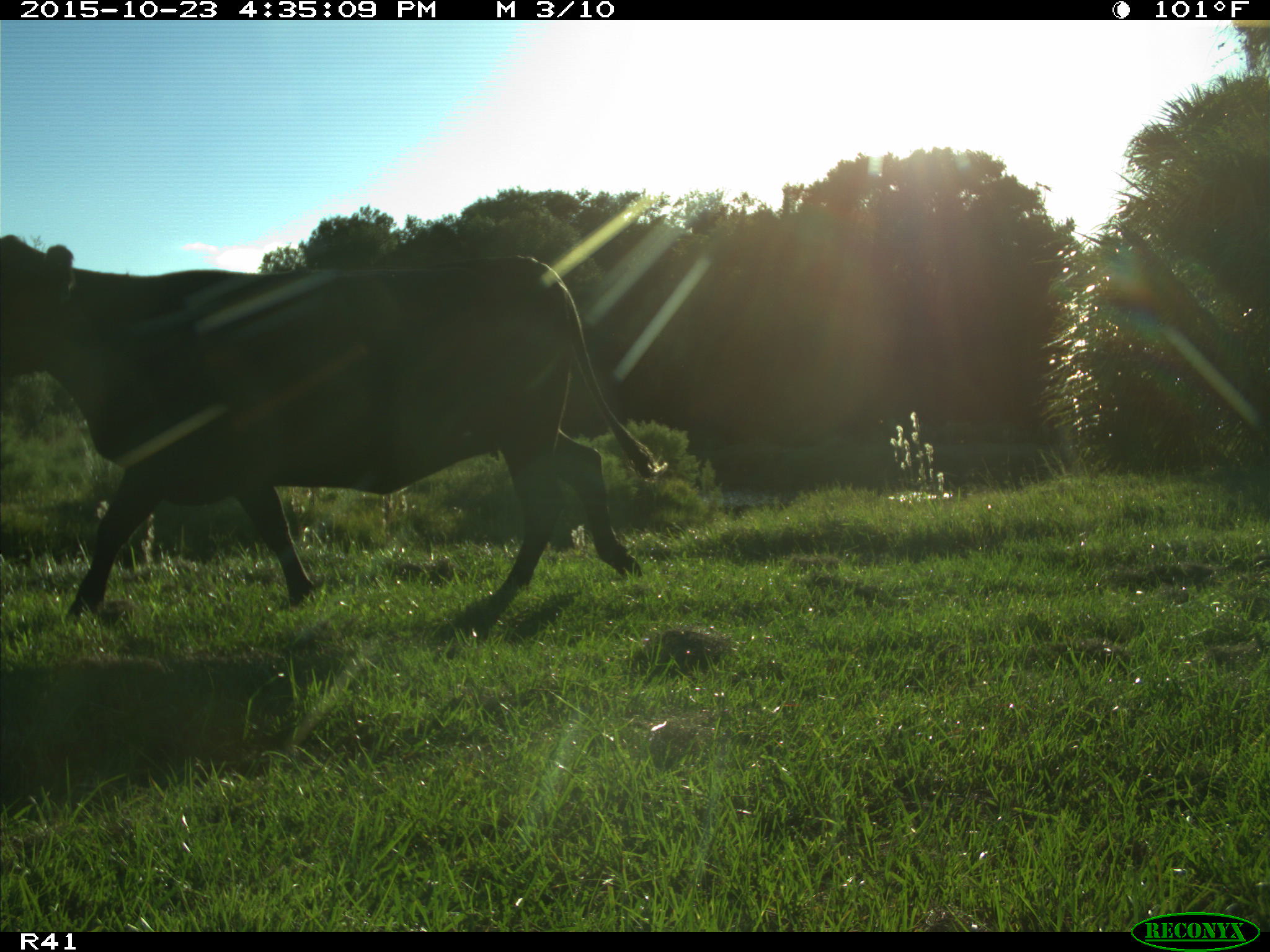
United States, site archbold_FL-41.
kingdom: Animalia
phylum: Chordata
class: Mammalia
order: Artiodactyla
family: Bovidae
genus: Bos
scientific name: Bos taurus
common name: domestic cow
Bos taurus (domestic cow).